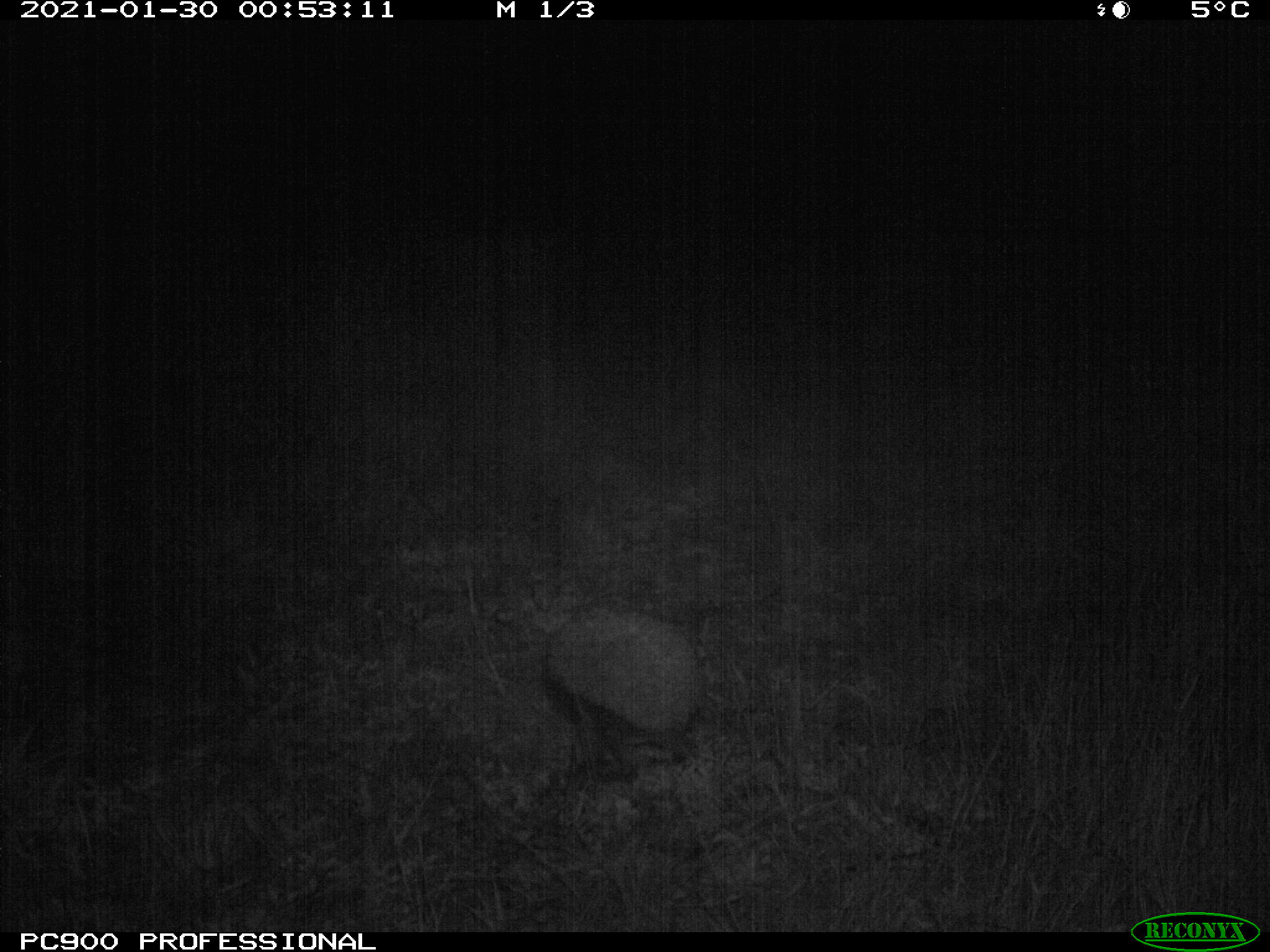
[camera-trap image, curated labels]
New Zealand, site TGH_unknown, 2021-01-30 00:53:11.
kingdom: Animalia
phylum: Chordata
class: Mammalia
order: Eulipotyphla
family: Erinaceidae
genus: Erinaceus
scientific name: Erinaceus europaeus europaeus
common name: european hedgehog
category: hedgehog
Hedgehog (european hedgehog) (Erinaceus europaeus europaeus).